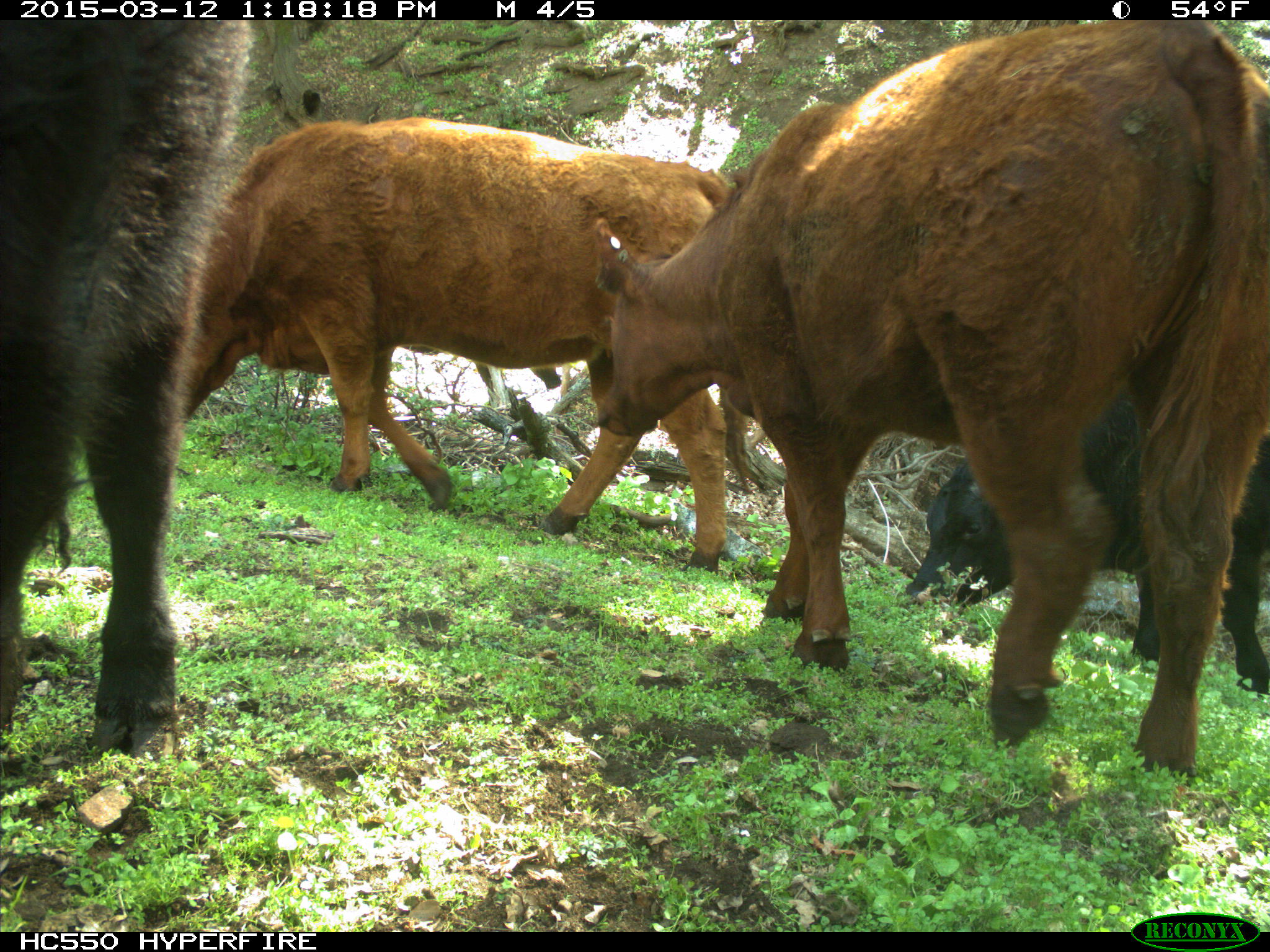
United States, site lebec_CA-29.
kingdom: Animalia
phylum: Chordata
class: Mammalia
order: Artiodactyla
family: Bovidae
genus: Bos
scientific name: Bos taurus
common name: domestic cow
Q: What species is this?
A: Bos taurus (domestic cow).